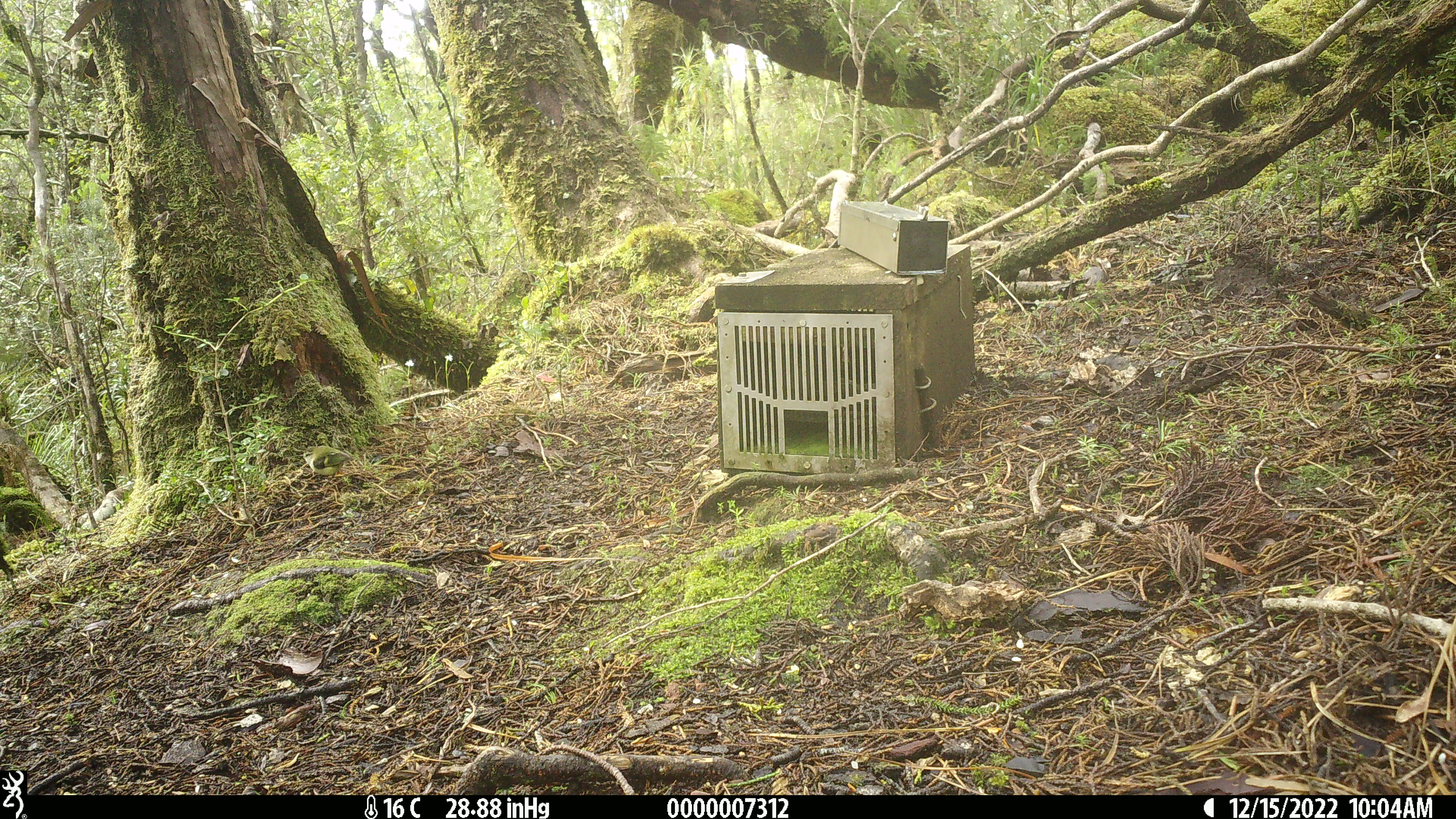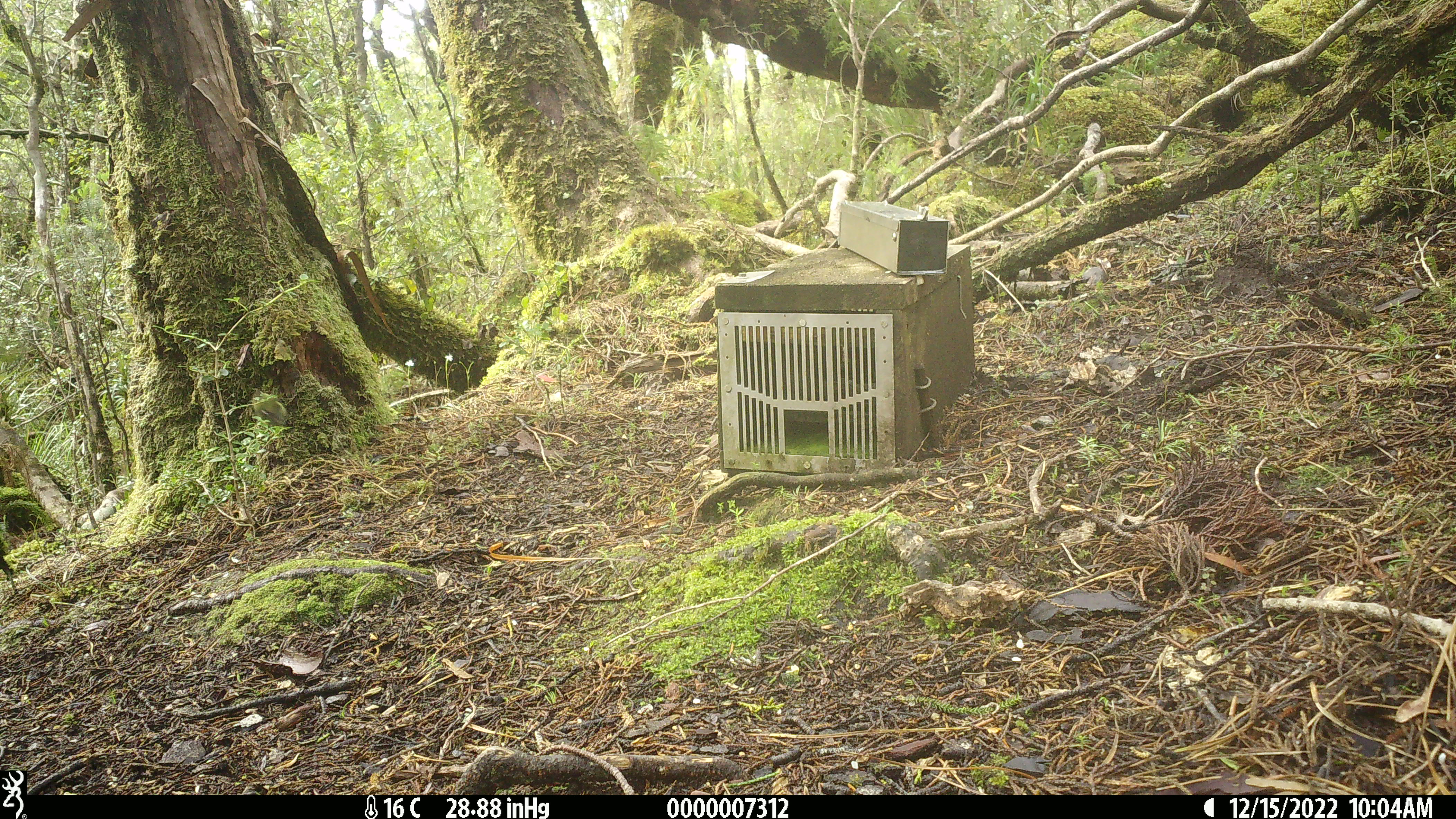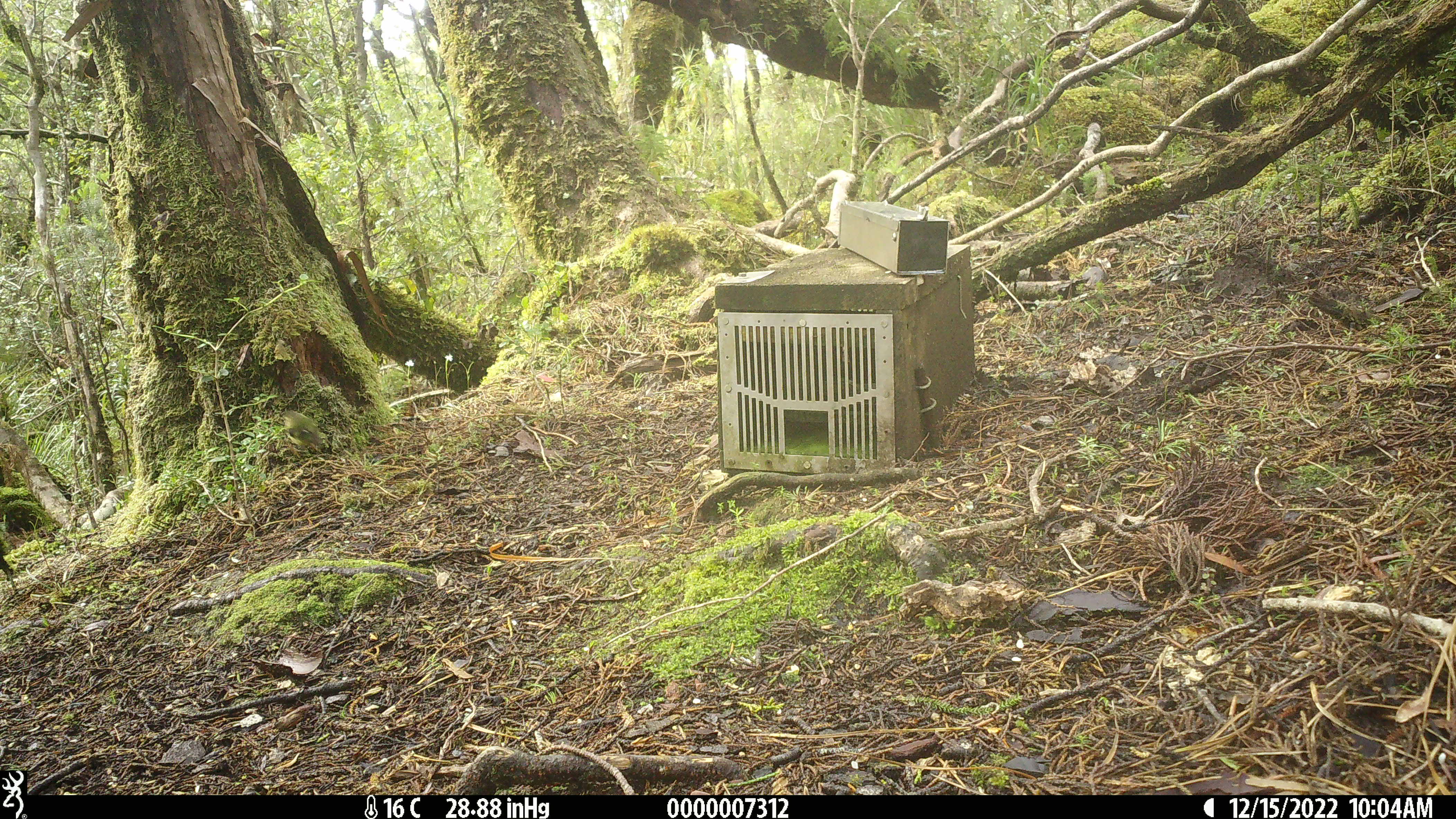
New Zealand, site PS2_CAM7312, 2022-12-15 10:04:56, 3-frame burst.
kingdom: Animalia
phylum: Chordata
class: Aves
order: Passeriformes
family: Acanthisittidae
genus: Acanthisitta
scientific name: Acanthisitta chloris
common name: rifleman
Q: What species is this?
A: Rifleman (Acanthisitta chloris).